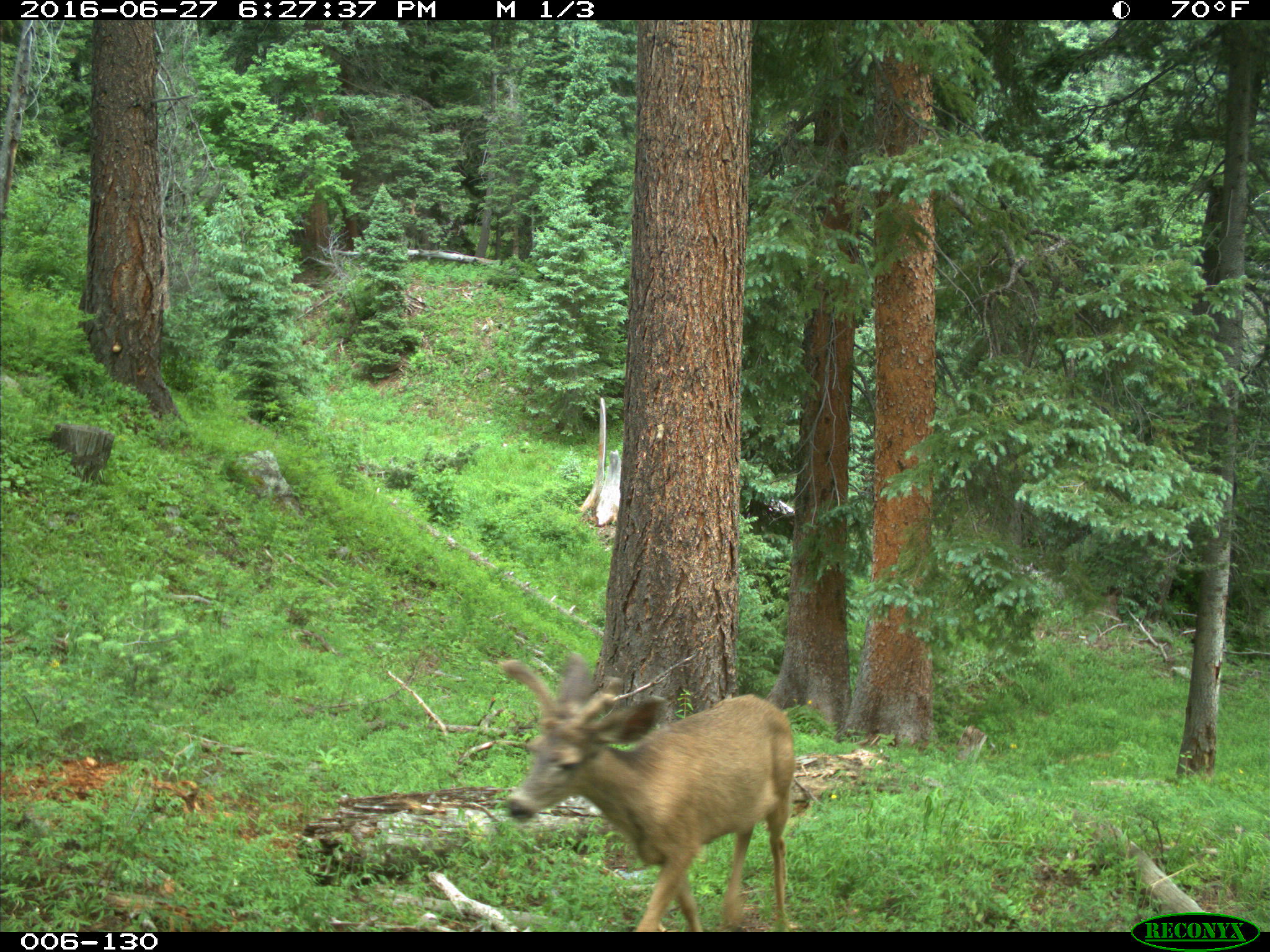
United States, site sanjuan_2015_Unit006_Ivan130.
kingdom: Animalia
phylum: Chordata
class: Mammalia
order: Artiodactyla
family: Cervidae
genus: Odocoileus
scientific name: Odocoileus hemionus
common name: mule deer